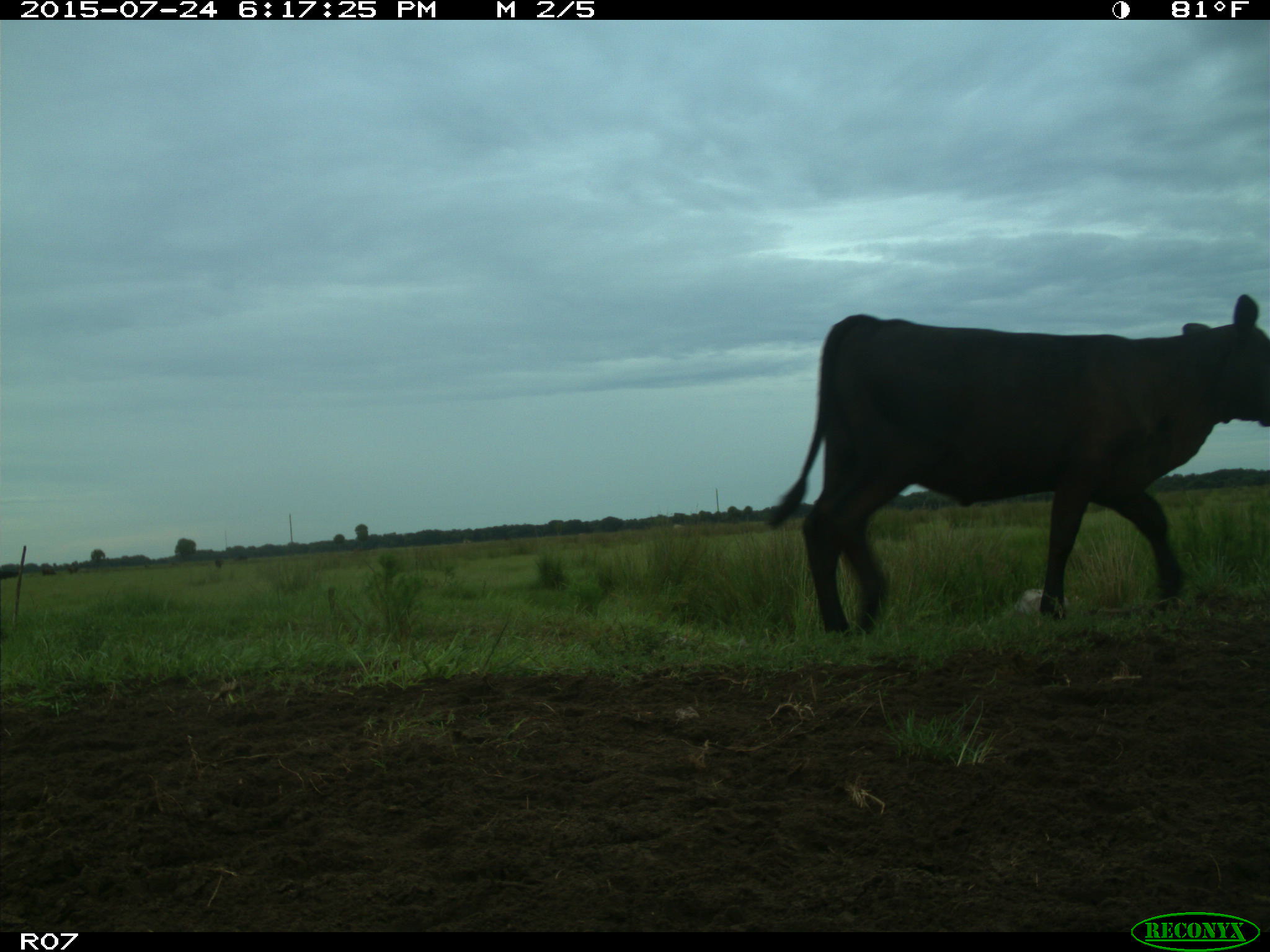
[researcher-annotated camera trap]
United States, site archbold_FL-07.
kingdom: Animalia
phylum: Chordata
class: Mammalia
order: Artiodactyla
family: Bovidae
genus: Bos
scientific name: Bos taurus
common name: domestic cow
Bos taurus (domestic cow).